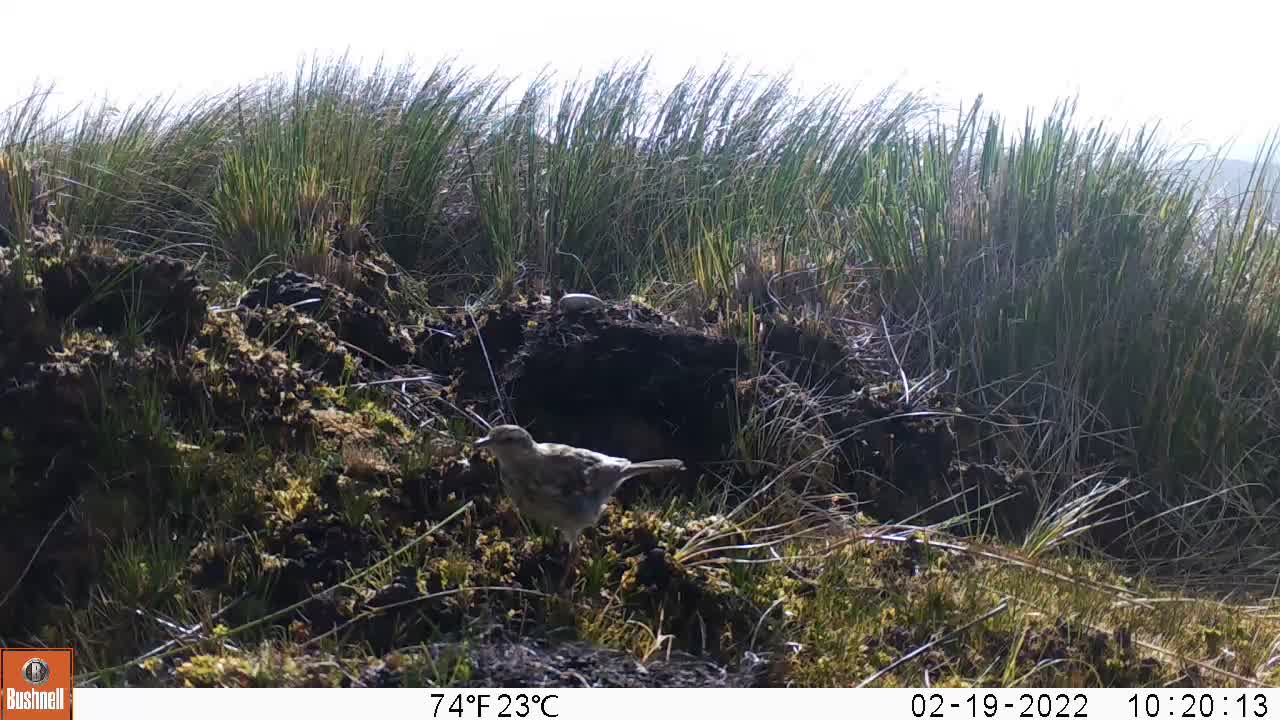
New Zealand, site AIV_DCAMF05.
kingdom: Animalia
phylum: Chordata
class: Aves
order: Passeriformes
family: Motacillidae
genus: Anthus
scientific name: Anthus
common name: pipit